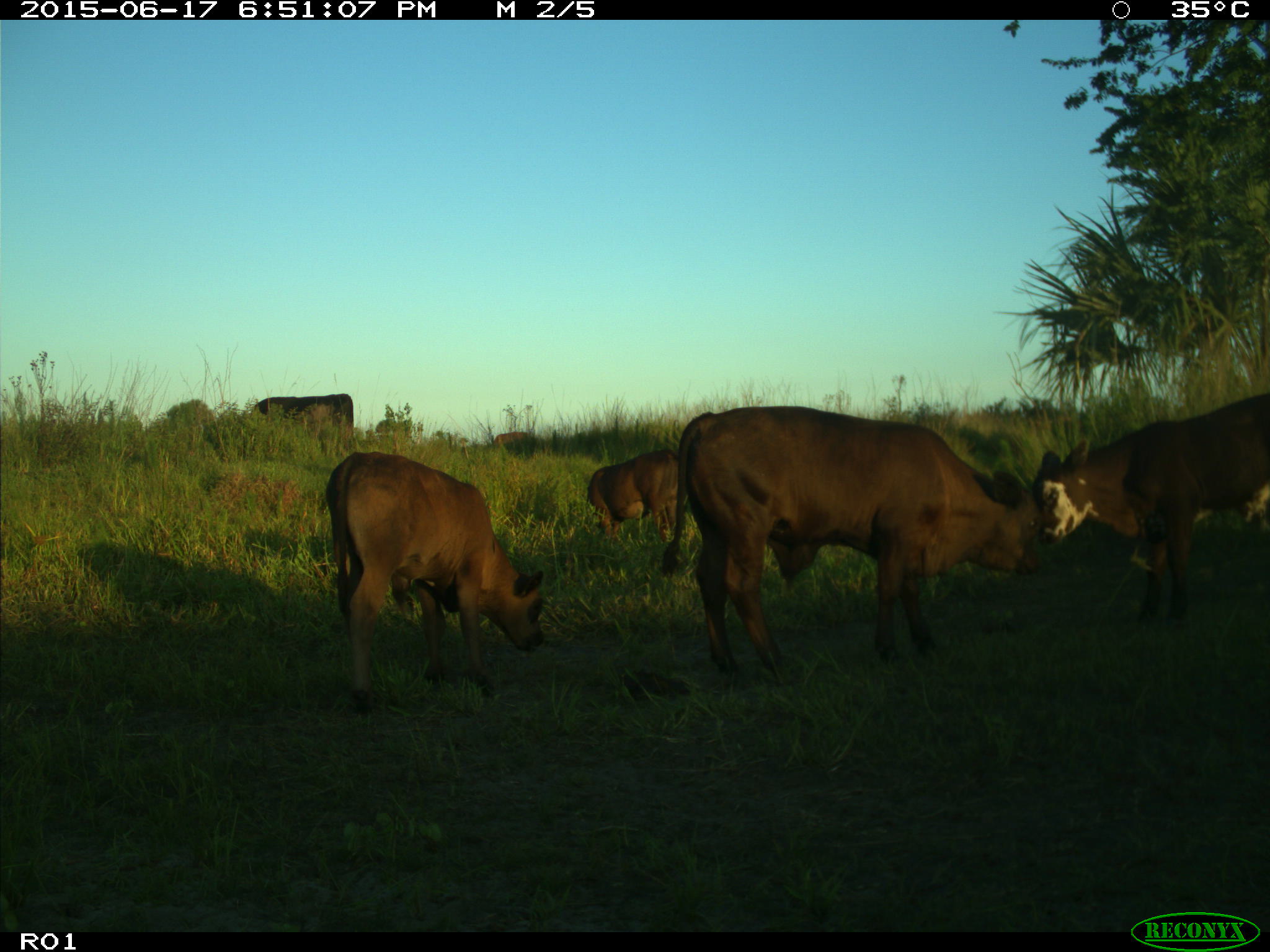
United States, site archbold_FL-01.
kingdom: Animalia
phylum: Chordata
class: Mammalia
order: Artiodactyla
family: Bovidae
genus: Bos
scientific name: Bos taurus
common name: domestic cow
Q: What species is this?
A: Bos taurus (domestic cow).